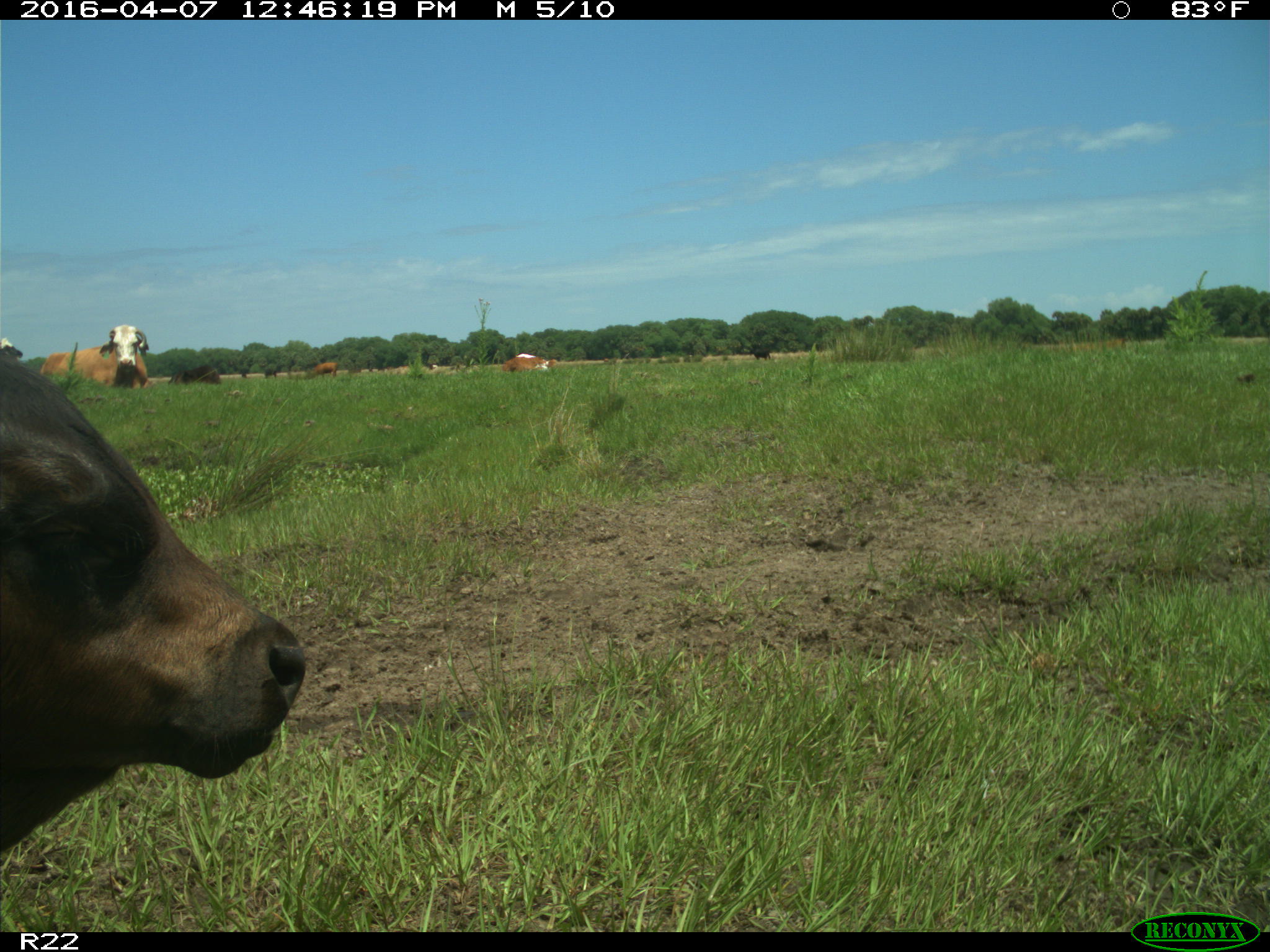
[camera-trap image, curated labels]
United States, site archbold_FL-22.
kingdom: Animalia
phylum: Chordata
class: Mammalia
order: Artiodactyla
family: Bovidae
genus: Bos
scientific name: Bos taurus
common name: domestic cow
Bos taurus (domestic cow).